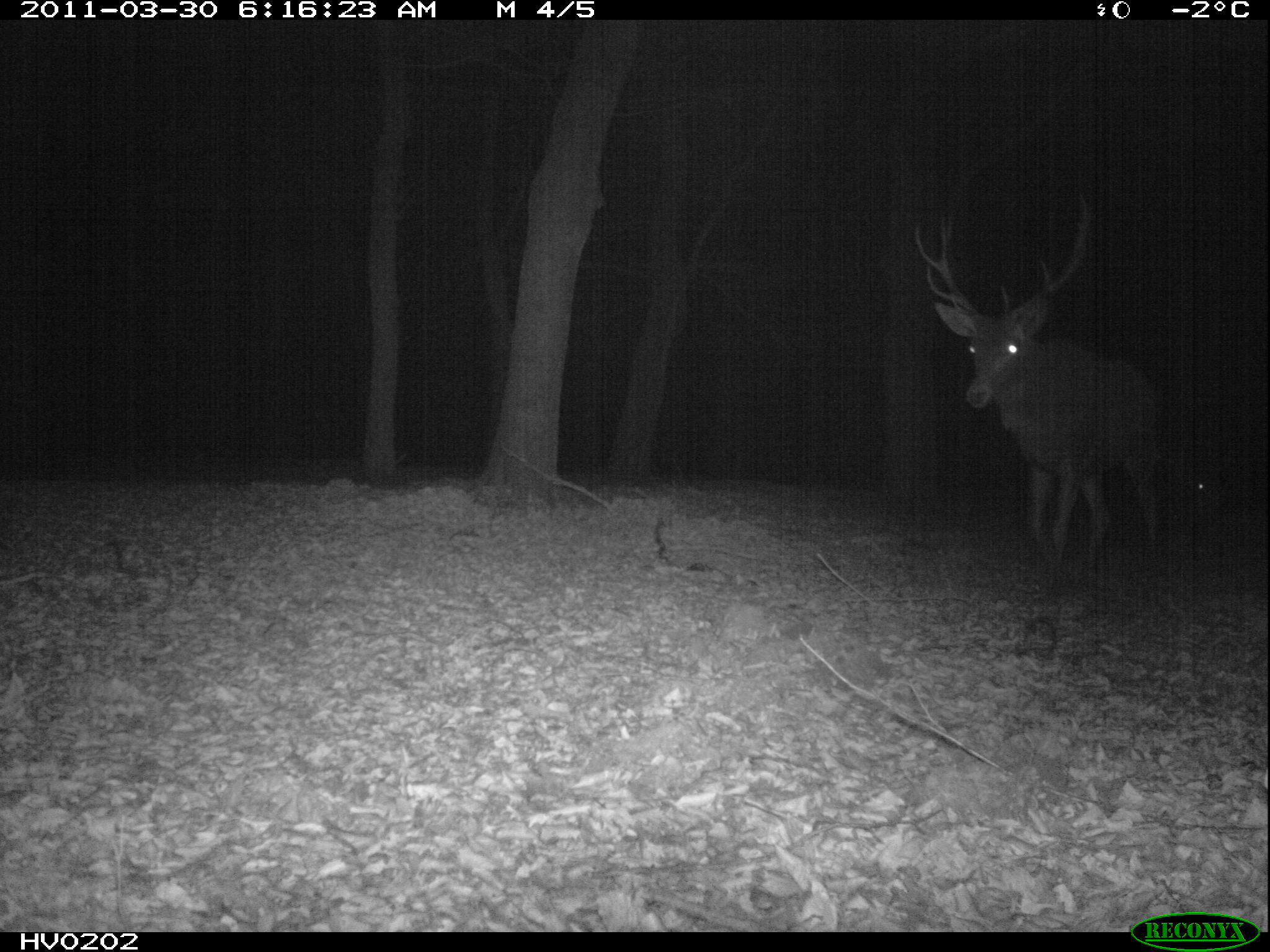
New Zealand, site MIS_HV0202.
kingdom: Animalia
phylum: Chordata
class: Mammalia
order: Artiodactyla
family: Cervidae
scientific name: Cervidae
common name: deer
Deer (Cervidae).